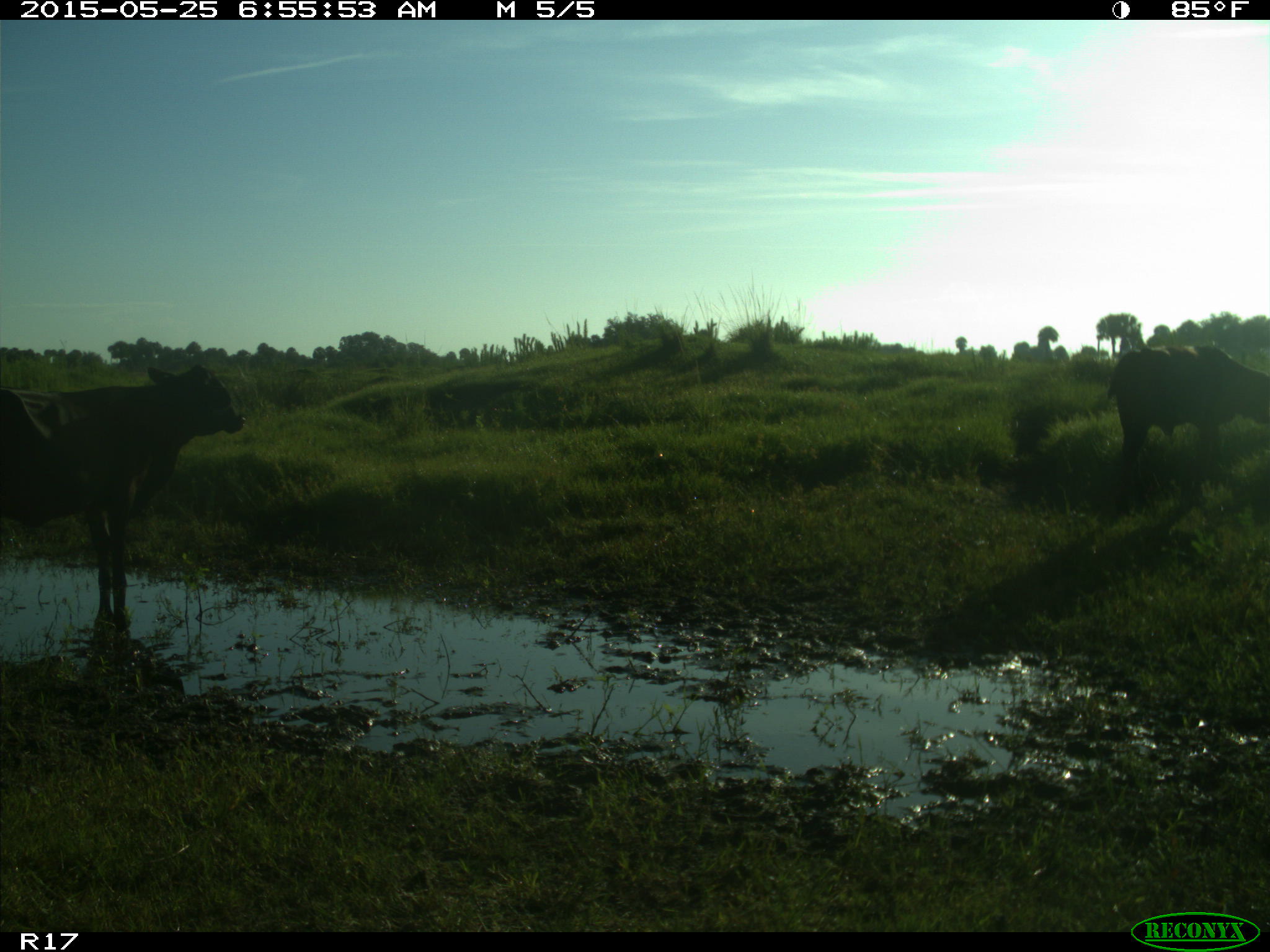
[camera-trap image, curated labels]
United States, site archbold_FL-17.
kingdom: Animalia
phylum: Chordata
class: Mammalia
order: Artiodactyla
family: Bovidae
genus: Bos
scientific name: Bos taurus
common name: domestic cow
Bos taurus (domestic cow).